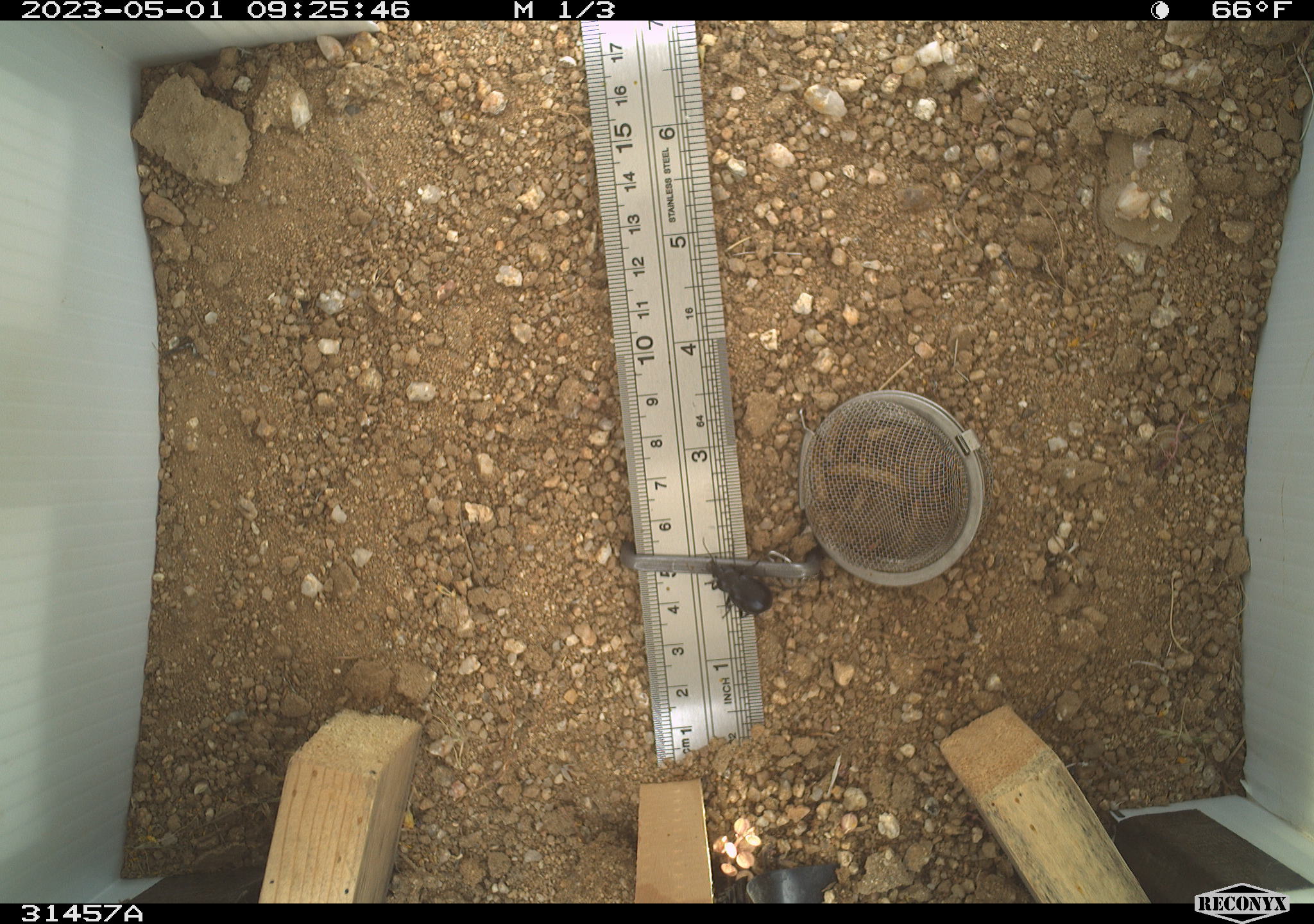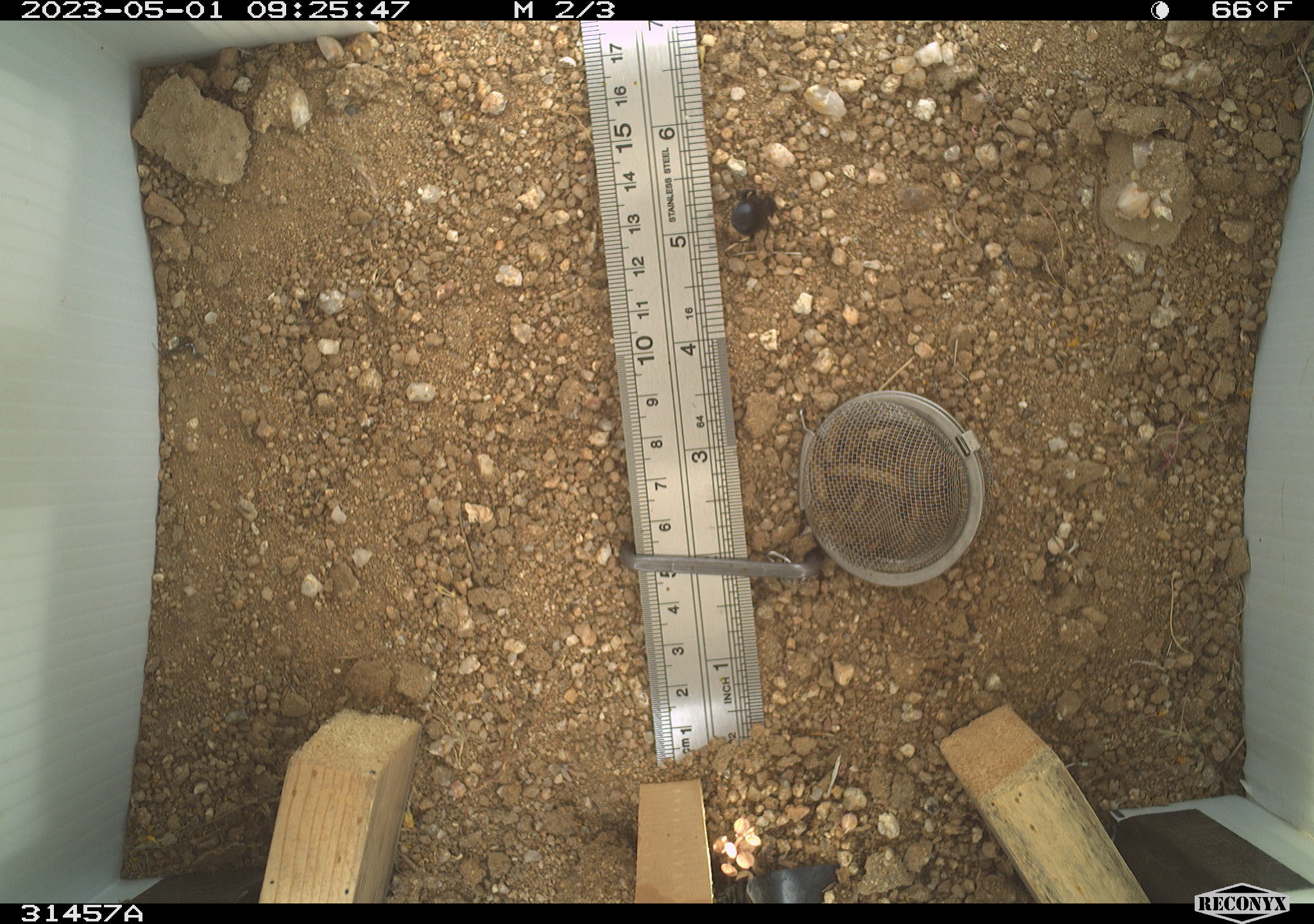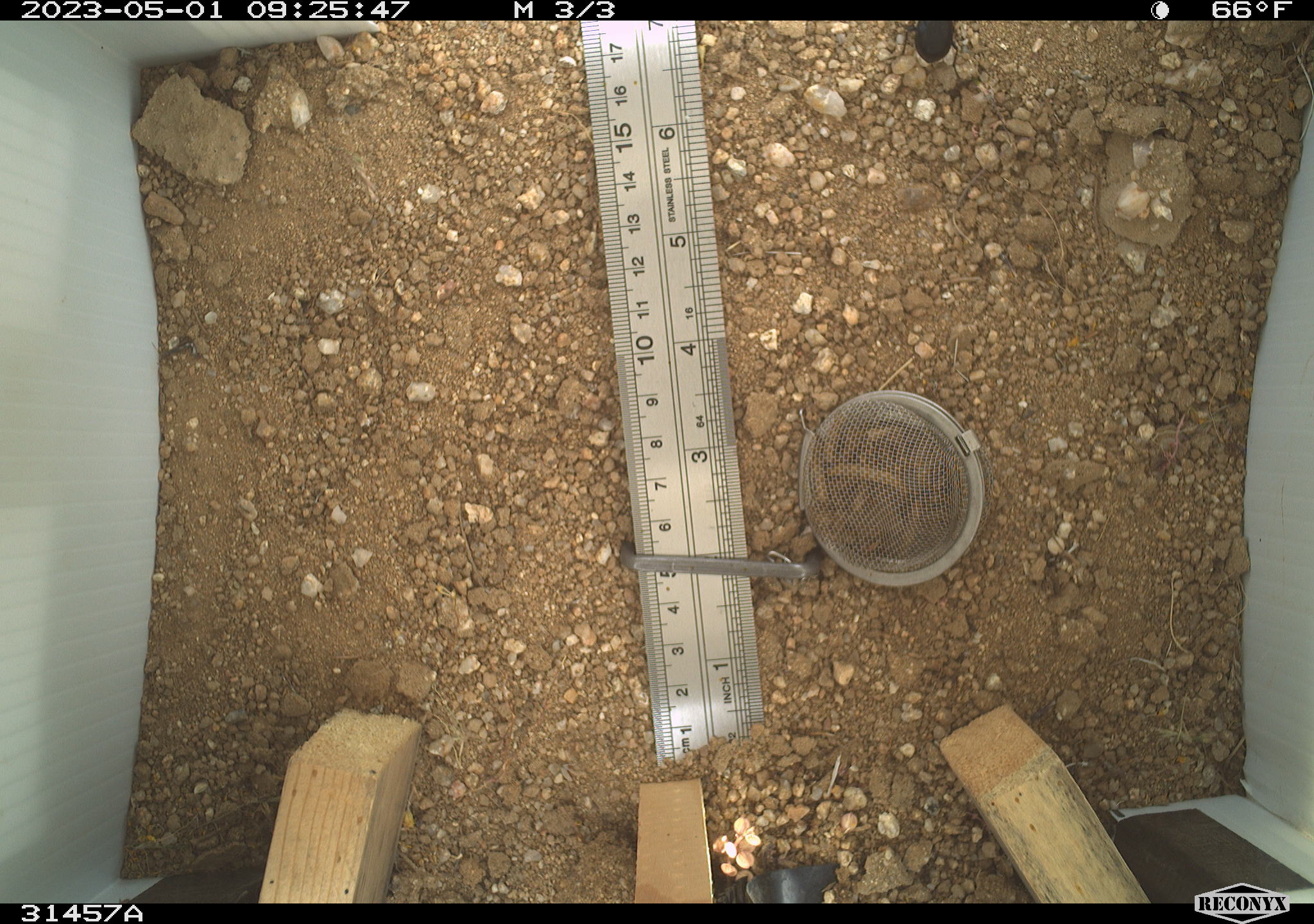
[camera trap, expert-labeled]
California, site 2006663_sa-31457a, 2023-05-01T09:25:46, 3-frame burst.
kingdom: Animalia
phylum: Arthropoda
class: Insecta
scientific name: Insecta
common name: insect